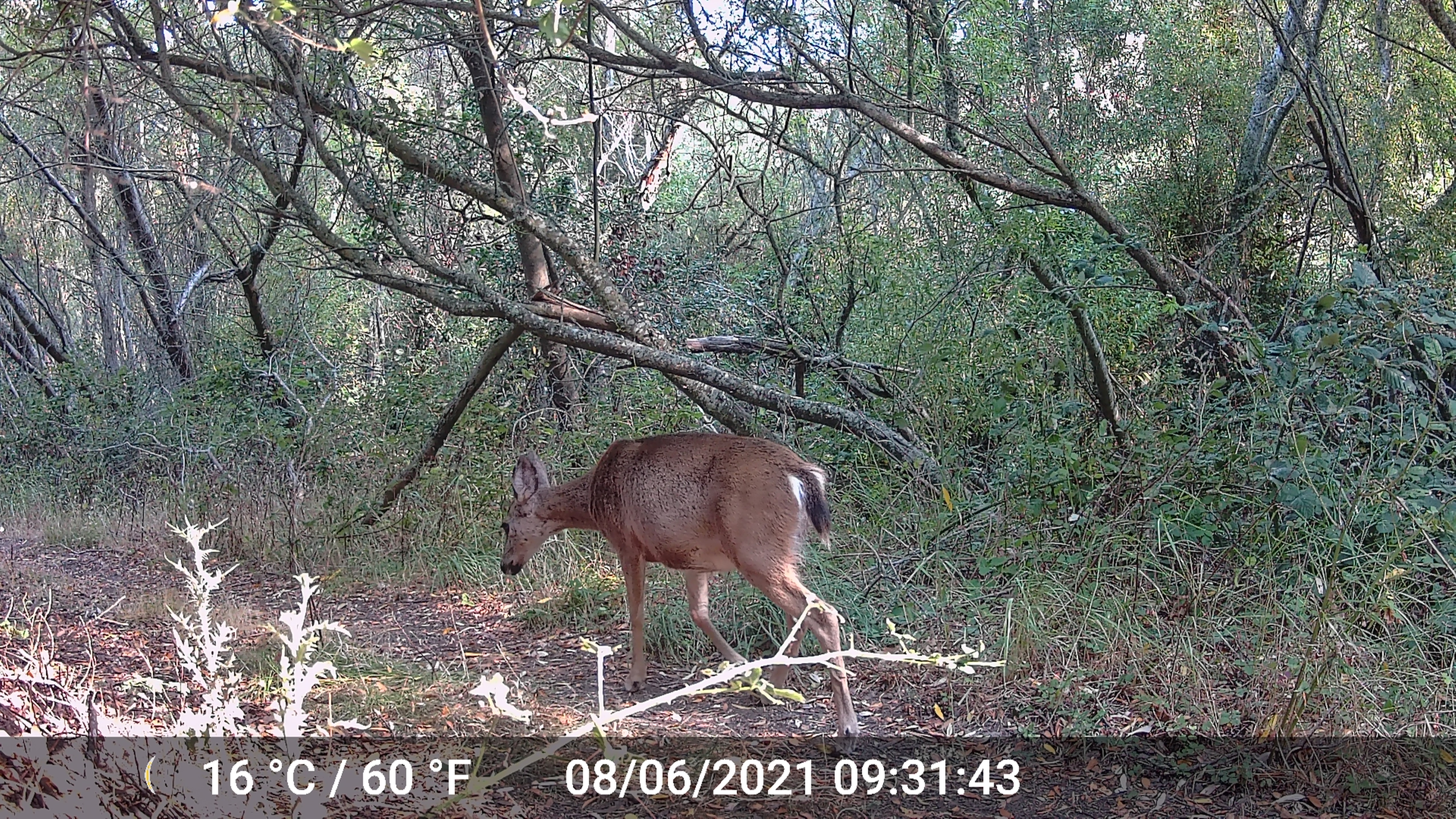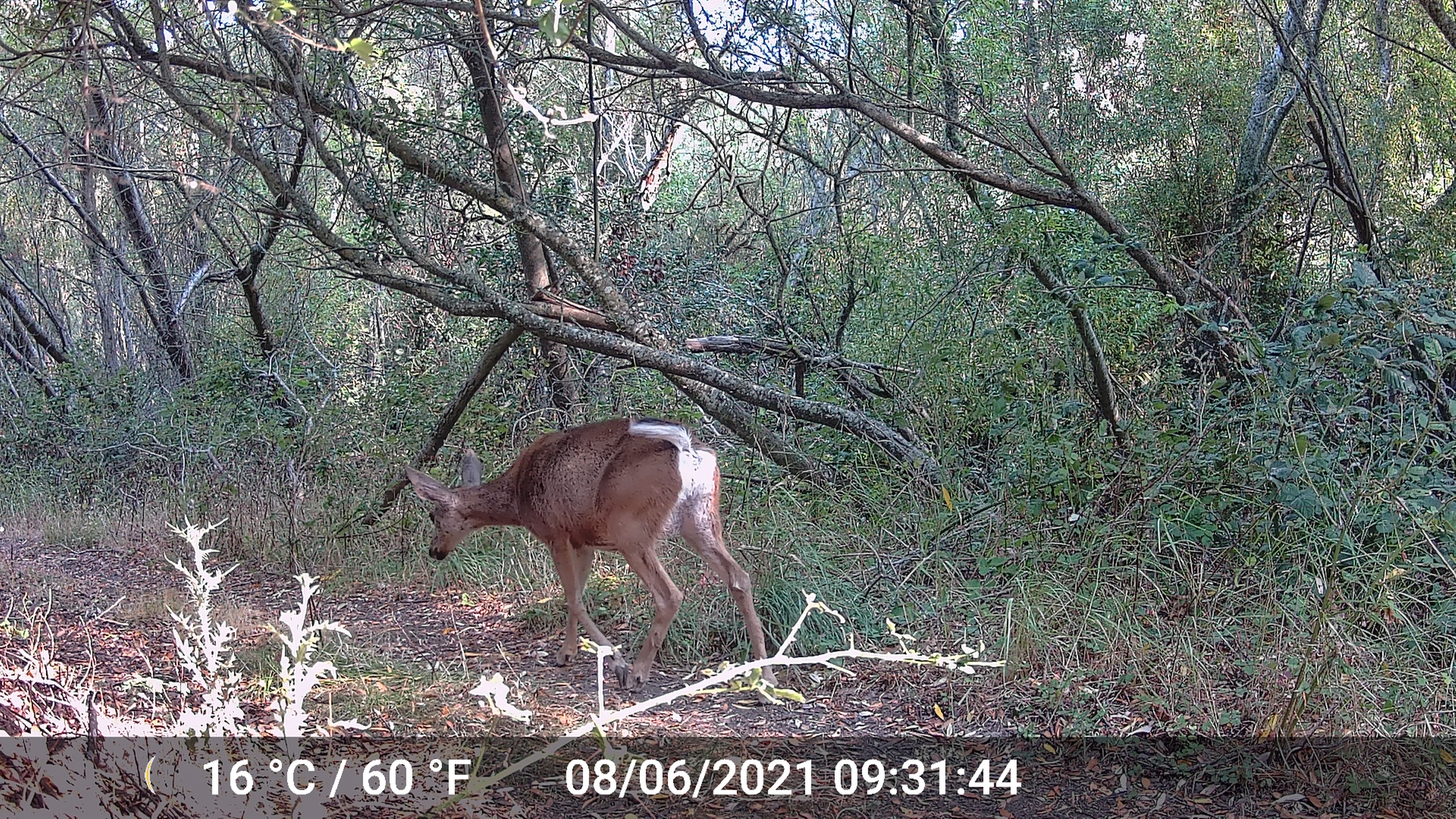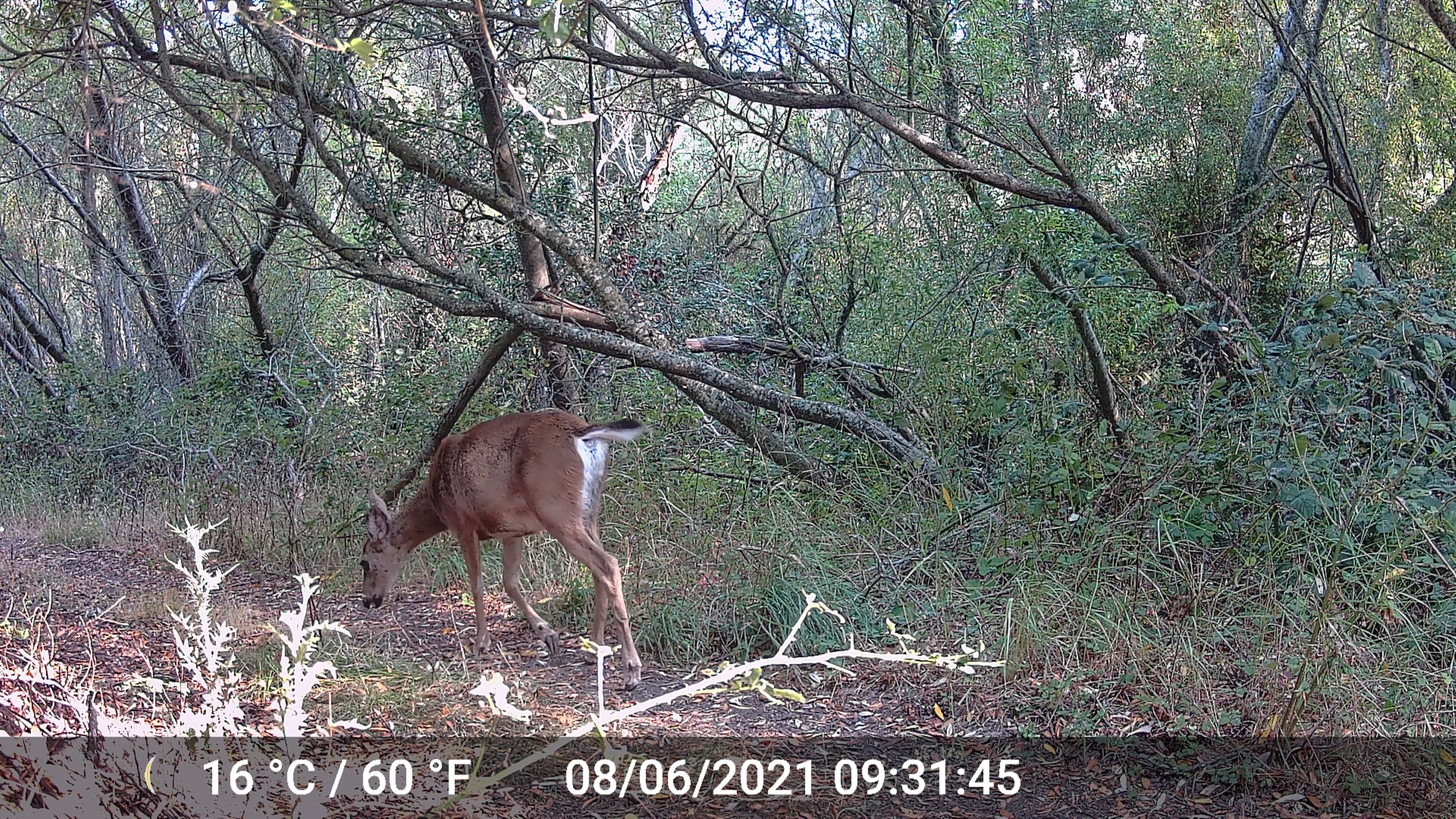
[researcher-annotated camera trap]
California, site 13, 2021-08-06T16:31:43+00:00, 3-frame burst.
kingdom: Animalia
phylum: Chordata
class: Mammalia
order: Artiodactyla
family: Cervidae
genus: Odocoileus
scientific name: Odocoileus hemionus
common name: mule deer